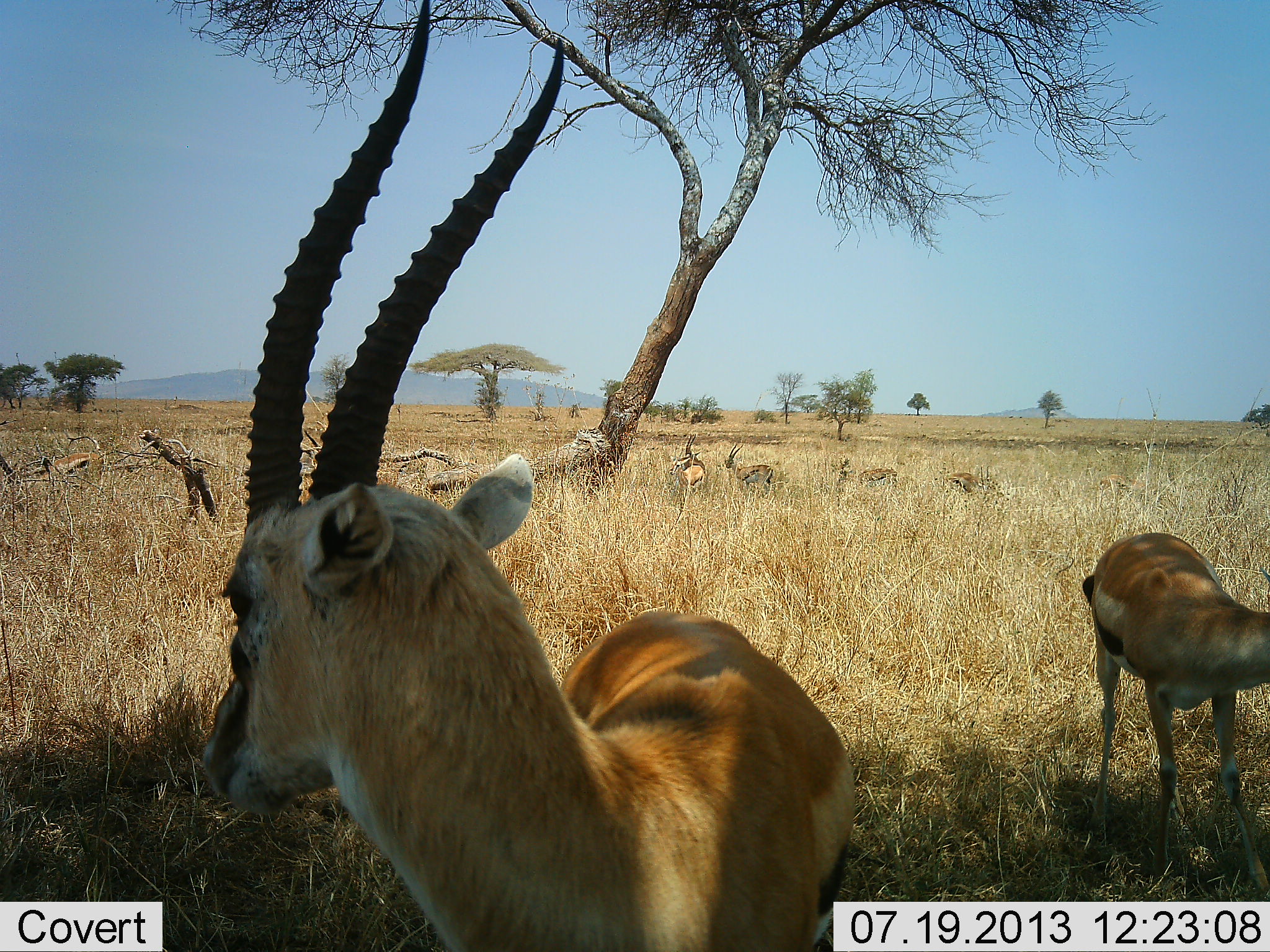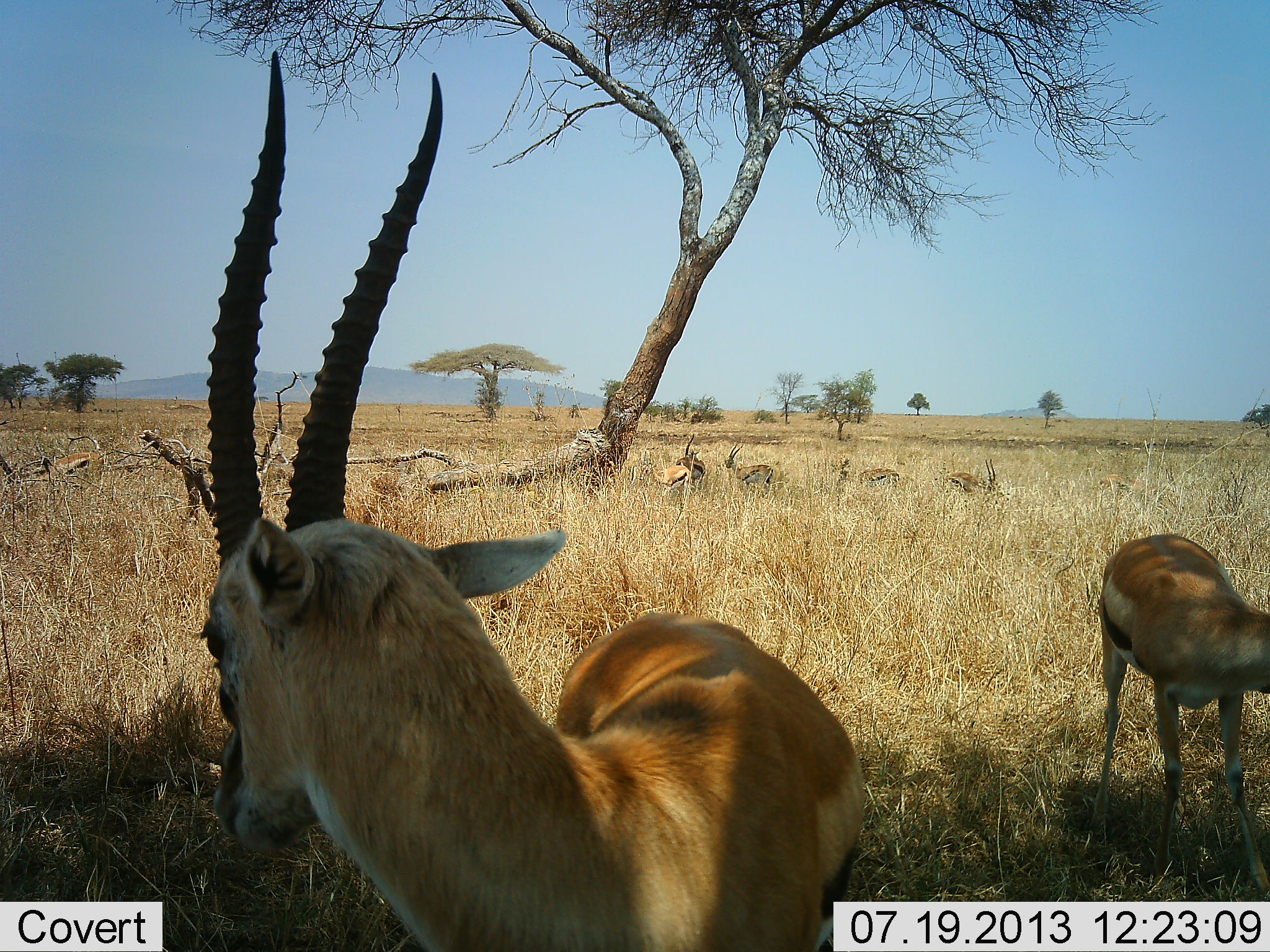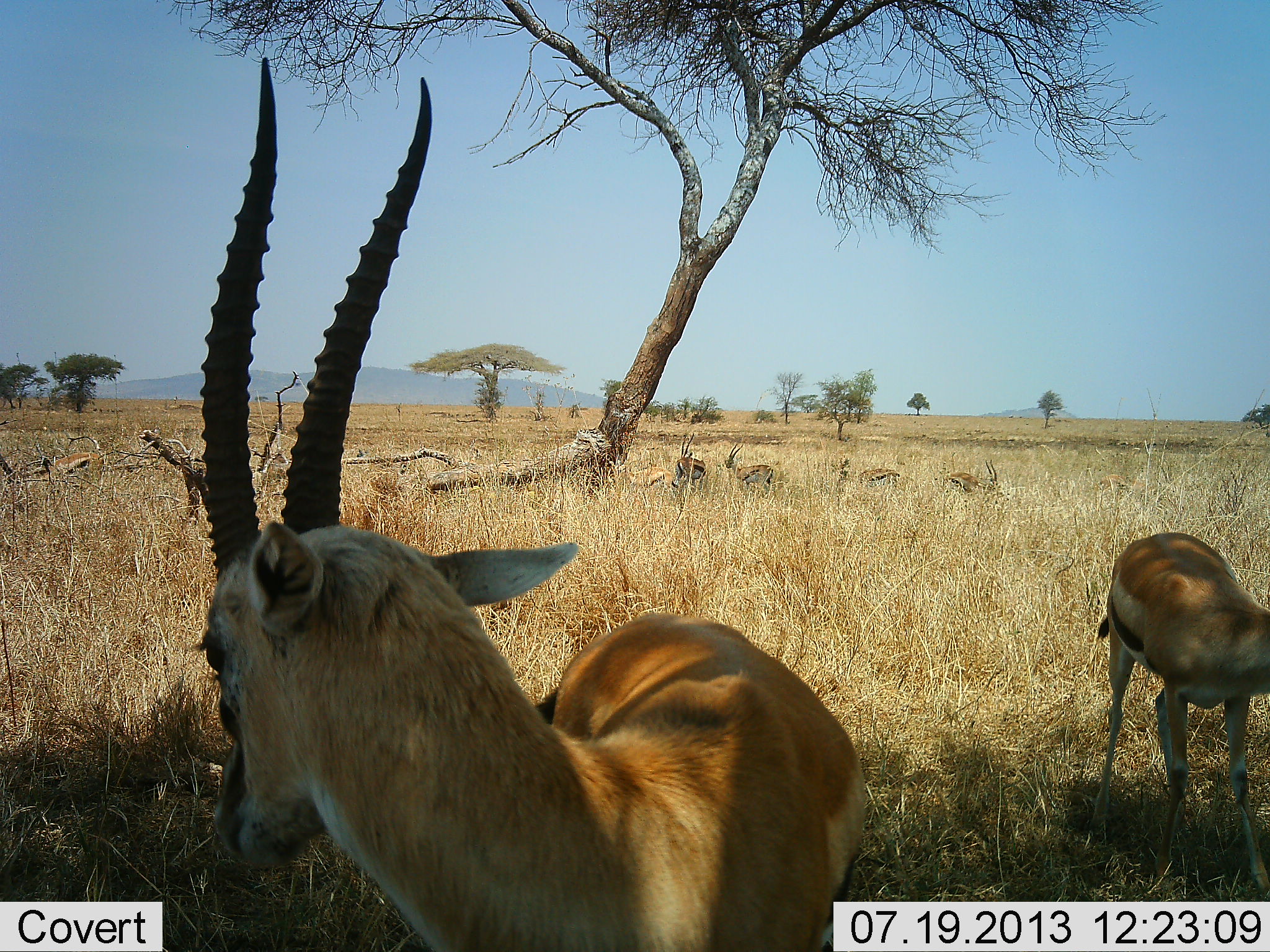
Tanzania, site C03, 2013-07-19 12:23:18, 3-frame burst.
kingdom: Animalia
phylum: Chordata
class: Mammalia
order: Artiodactyla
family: Bovidae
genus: Eudorcas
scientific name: Eudorcas thomsonii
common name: thomson's gazelle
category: gazellethomsons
Gazellethomsons (thomson's gazelle) (Eudorcas thomsonii), count 7. Behavior (volunteer vote fractions): standing 84%, resting 19%, moving 22%, interacting 11%. Young present (vote fraction): 3%. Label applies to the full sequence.